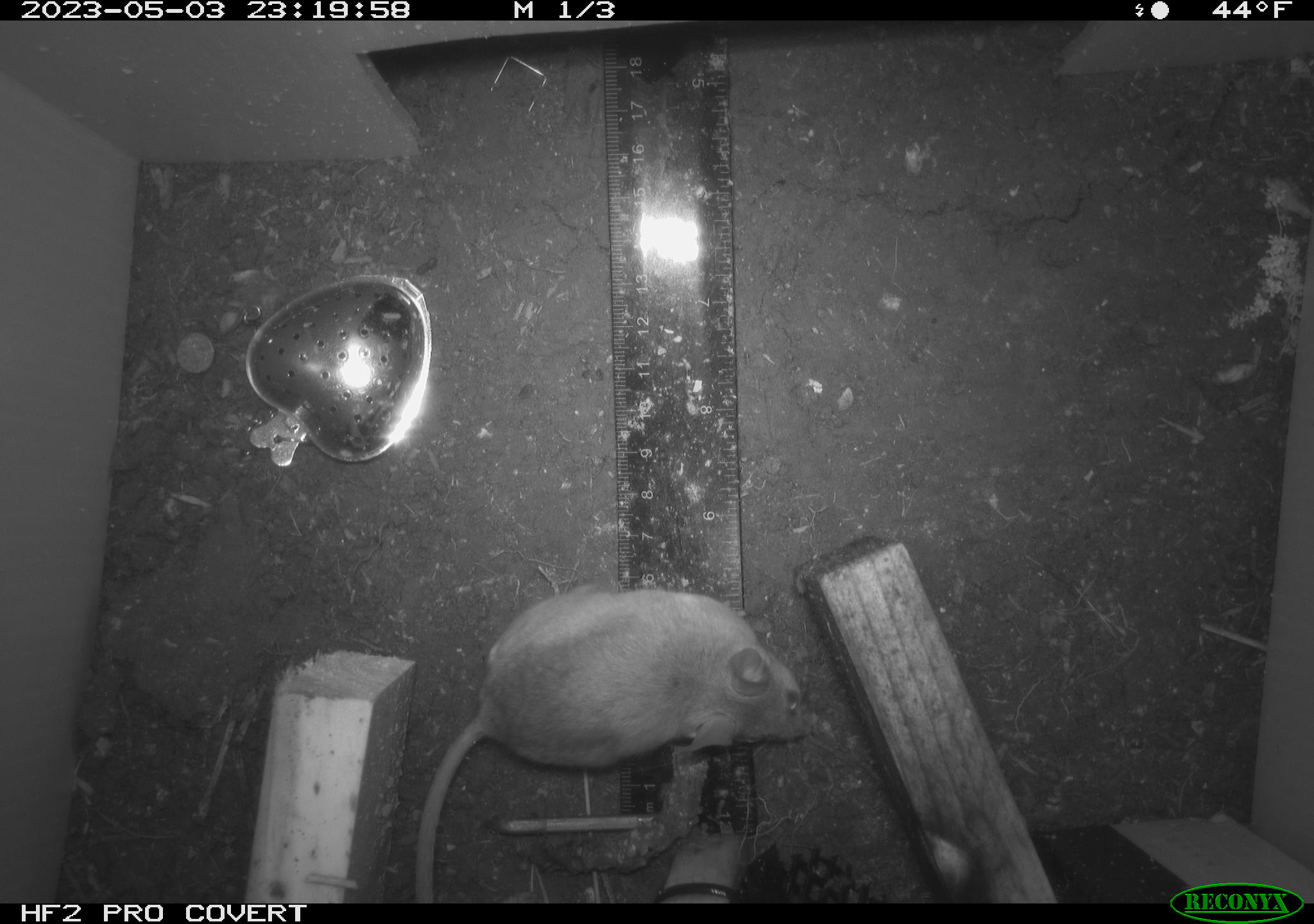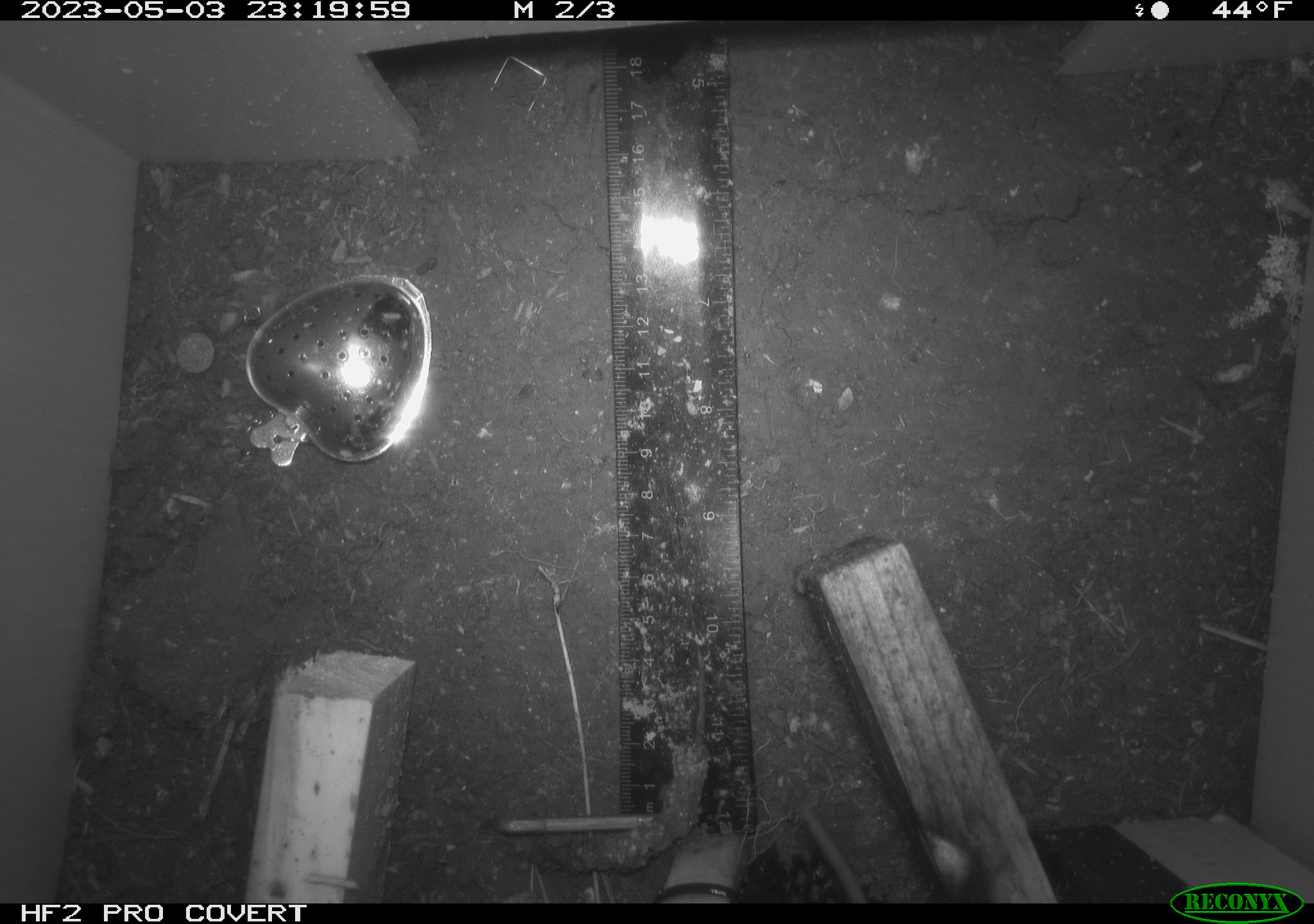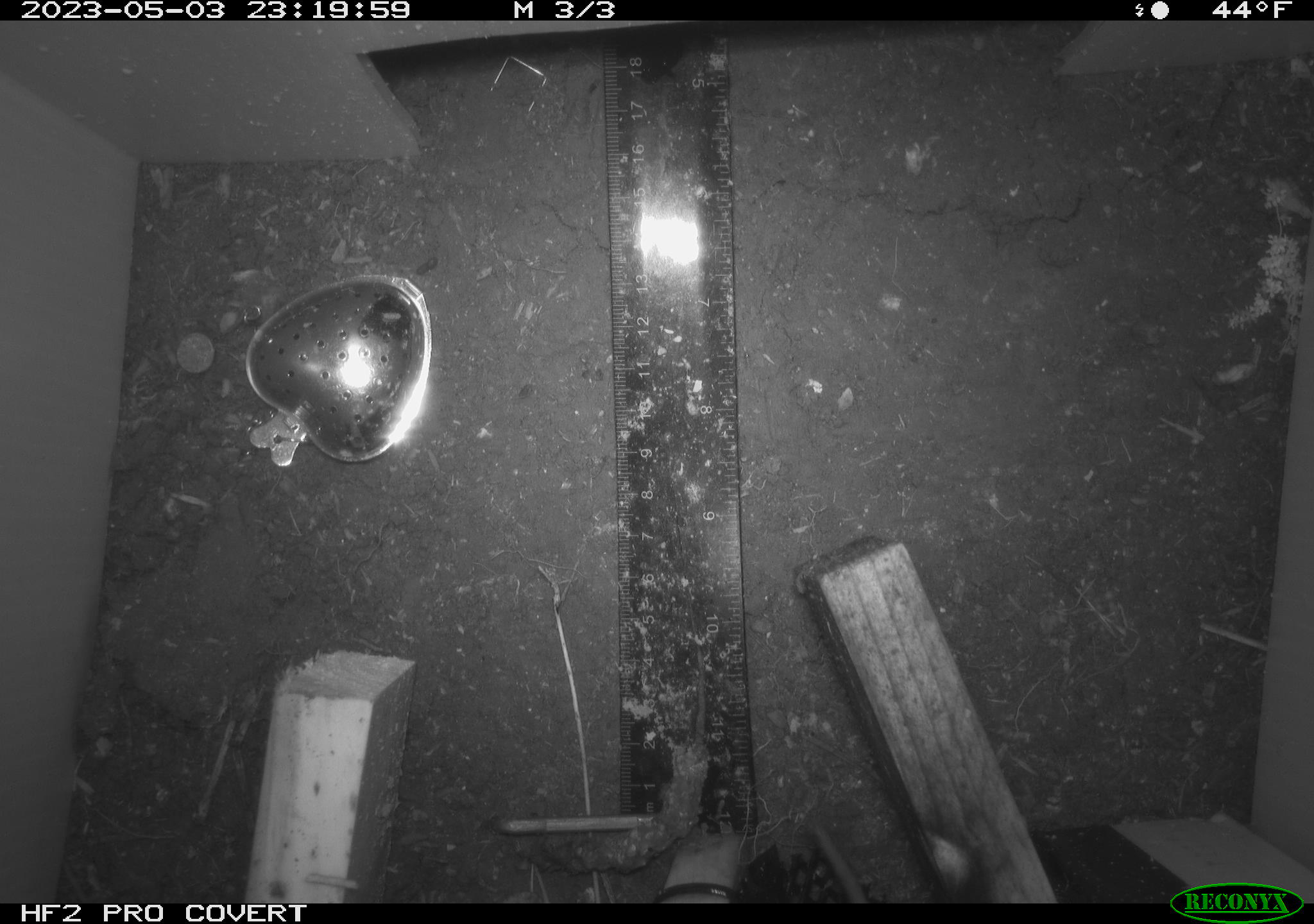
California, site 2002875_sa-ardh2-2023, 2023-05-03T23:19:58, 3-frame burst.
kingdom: Animalia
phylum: Chordata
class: Mammalia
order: Rodentia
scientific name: Rodentia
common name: mouse species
Mouse species (Rodentia).